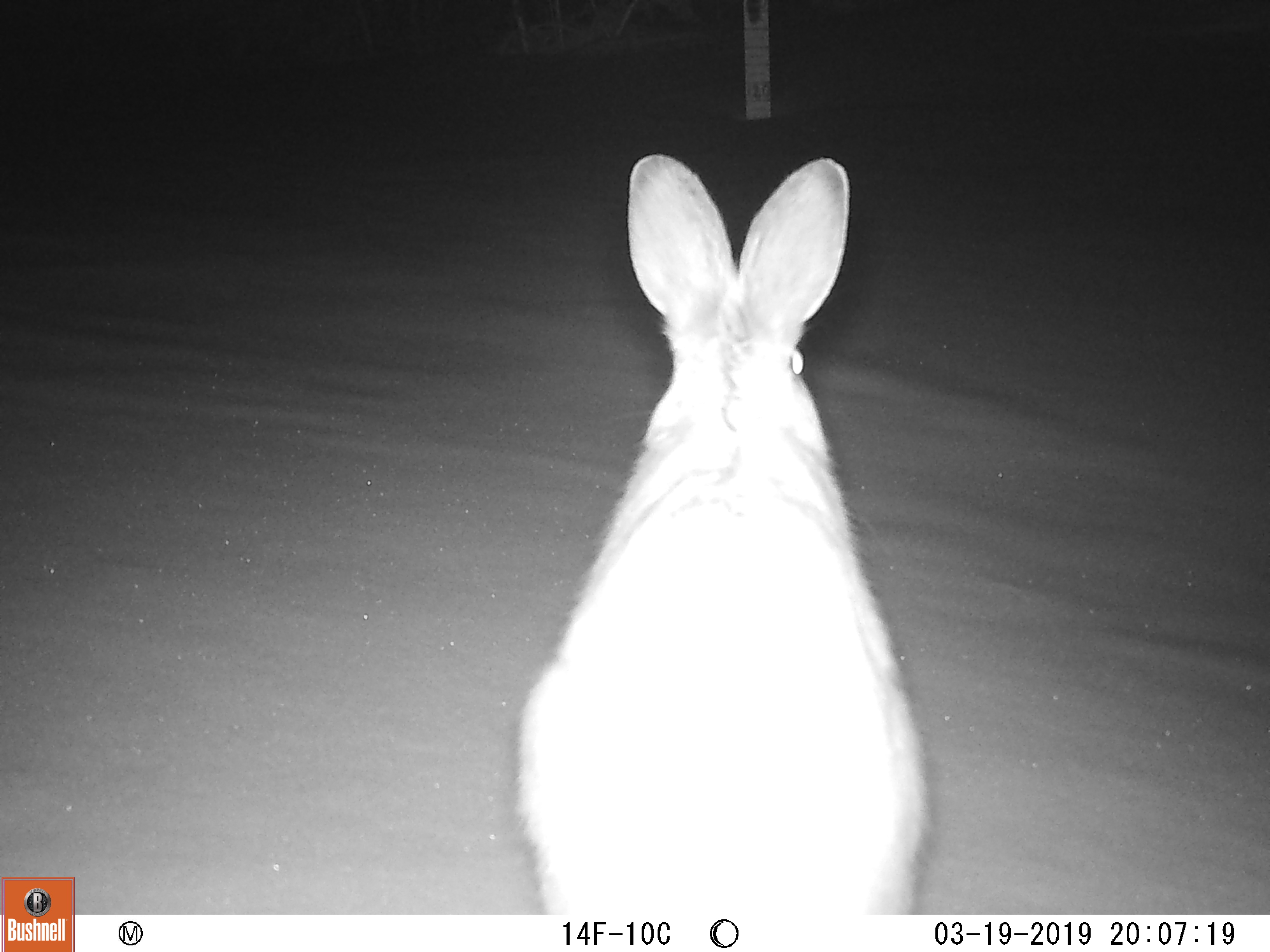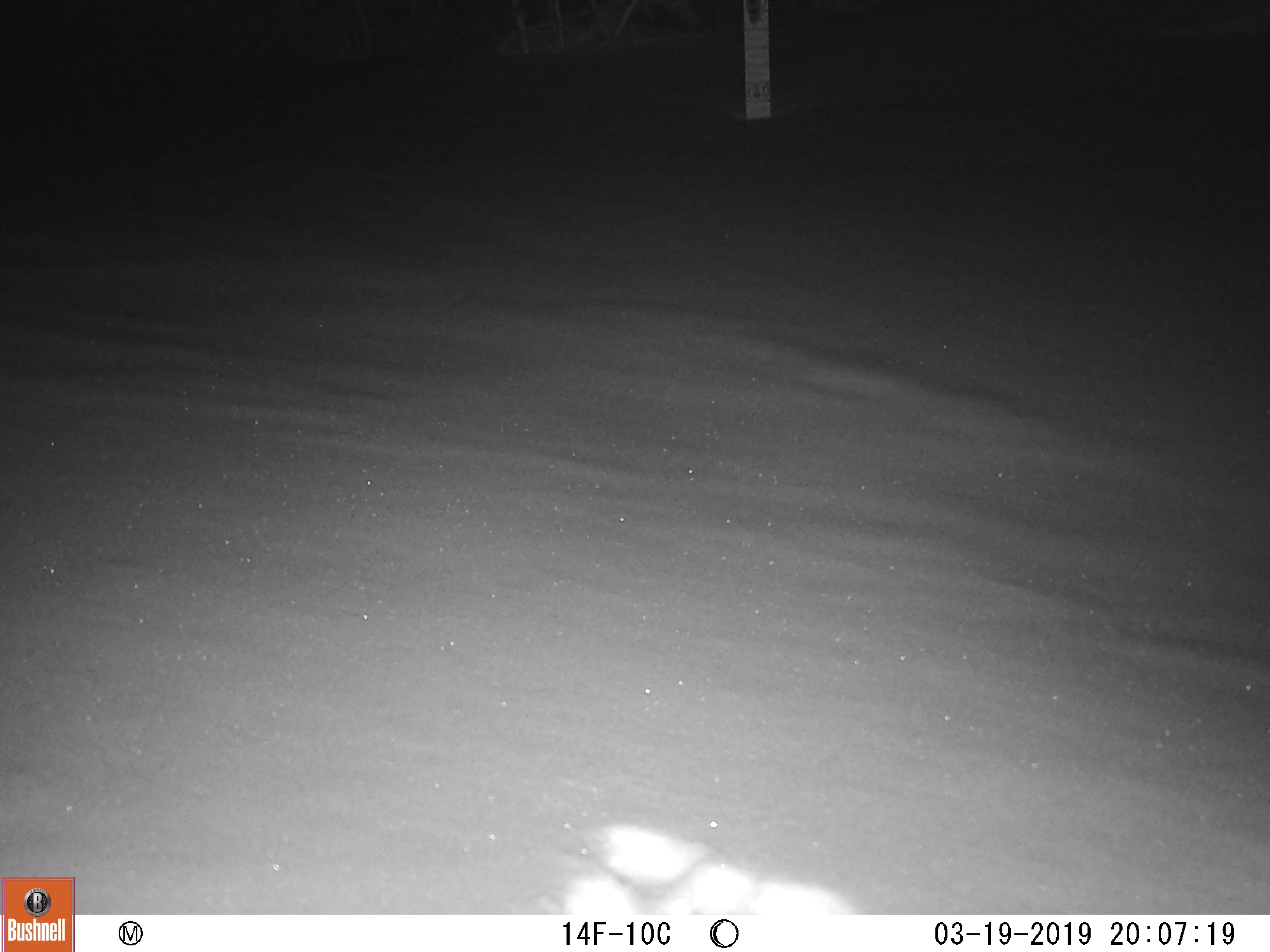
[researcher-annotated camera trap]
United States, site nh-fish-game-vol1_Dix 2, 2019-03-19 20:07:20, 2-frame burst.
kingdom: Animalia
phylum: Chordata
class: Mammalia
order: Lagomorpha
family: Leporidae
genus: Lepus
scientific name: Lepus americanus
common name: snowshoe hare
Snowshoe hare (Lepus americanus).